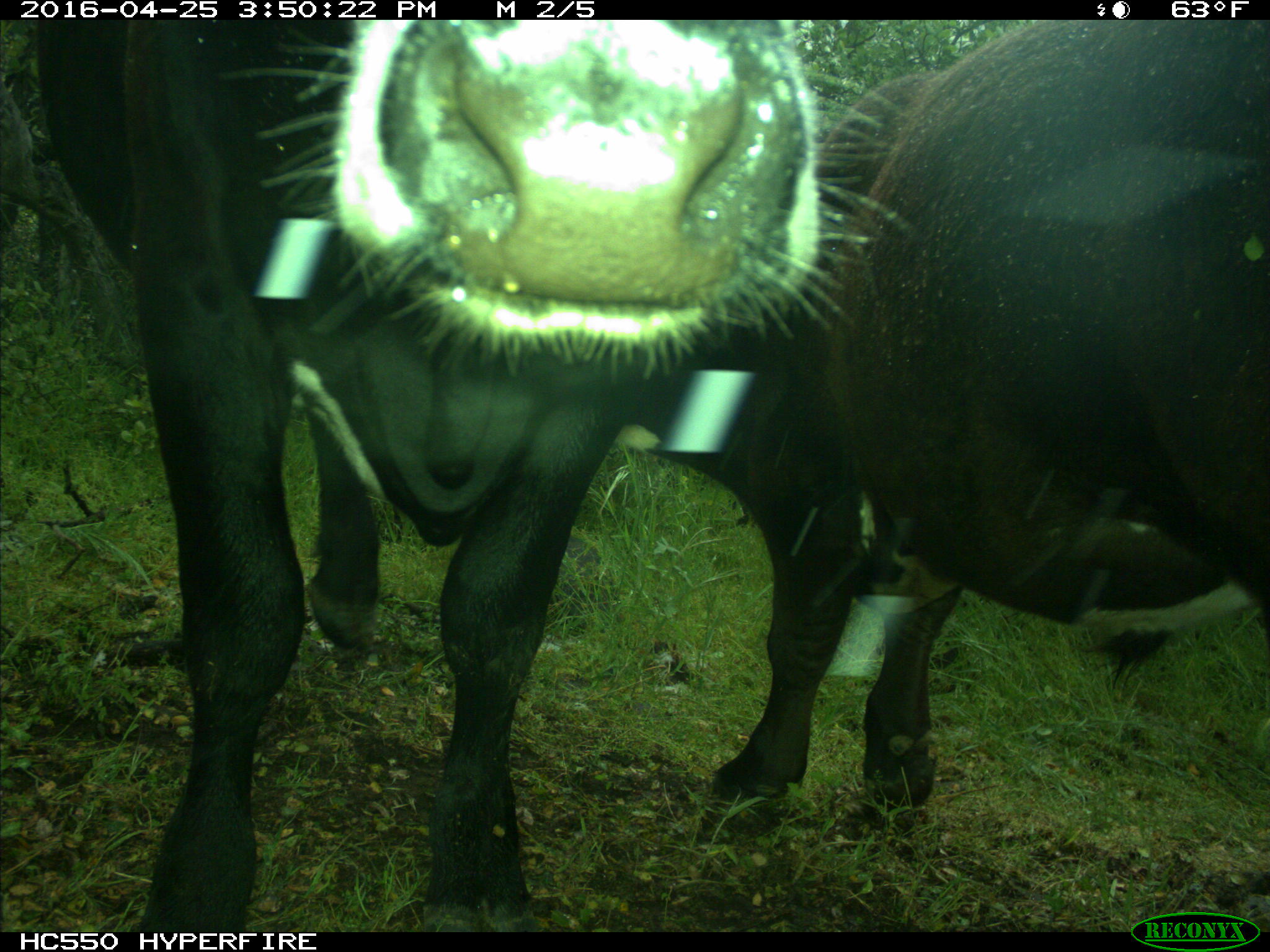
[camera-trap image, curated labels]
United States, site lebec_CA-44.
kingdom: Animalia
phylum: Chordata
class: Mammalia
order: Artiodactyla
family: Bovidae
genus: Bos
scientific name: Bos taurus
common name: domestic cow